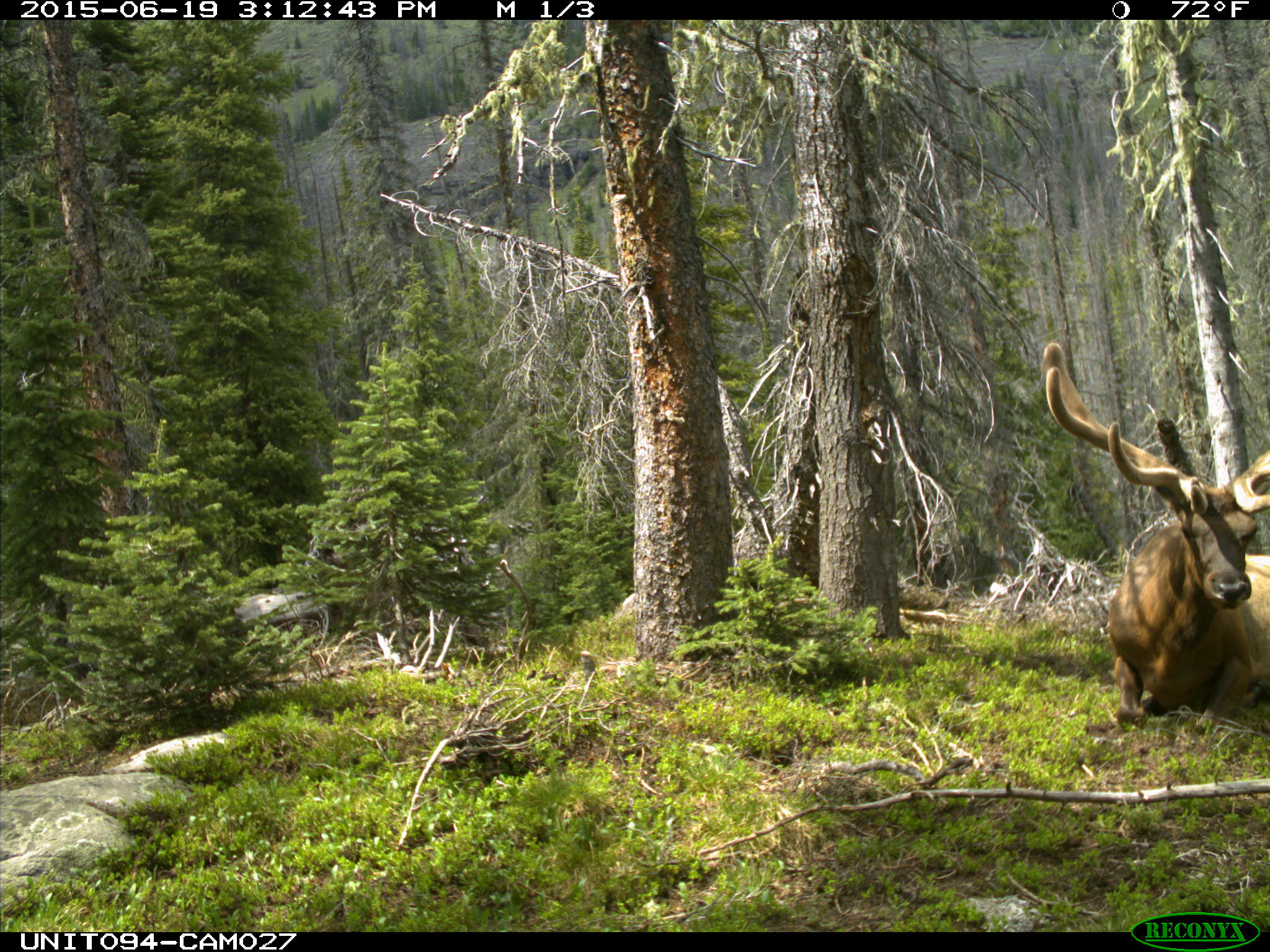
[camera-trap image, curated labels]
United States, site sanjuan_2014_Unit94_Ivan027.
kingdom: Animalia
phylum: Chordata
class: Mammalia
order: Artiodactyla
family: Cervidae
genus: Cervus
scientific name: Cervus elaphus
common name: red deer